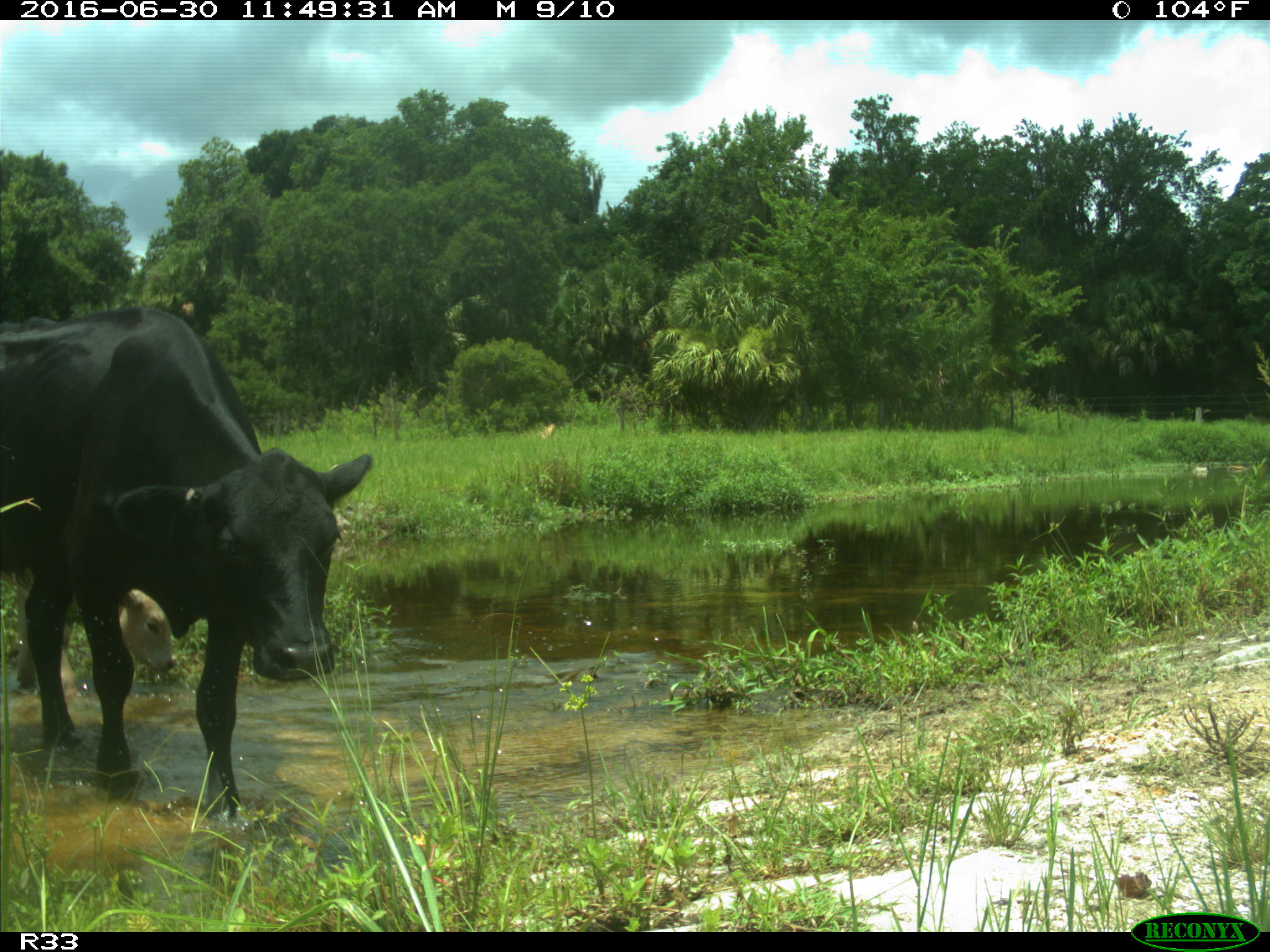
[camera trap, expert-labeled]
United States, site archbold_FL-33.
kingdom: Animalia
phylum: Chordata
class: Mammalia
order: Artiodactyla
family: Bovidae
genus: Bos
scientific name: Bos taurus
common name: domestic cow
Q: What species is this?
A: Bos taurus (domestic cow).